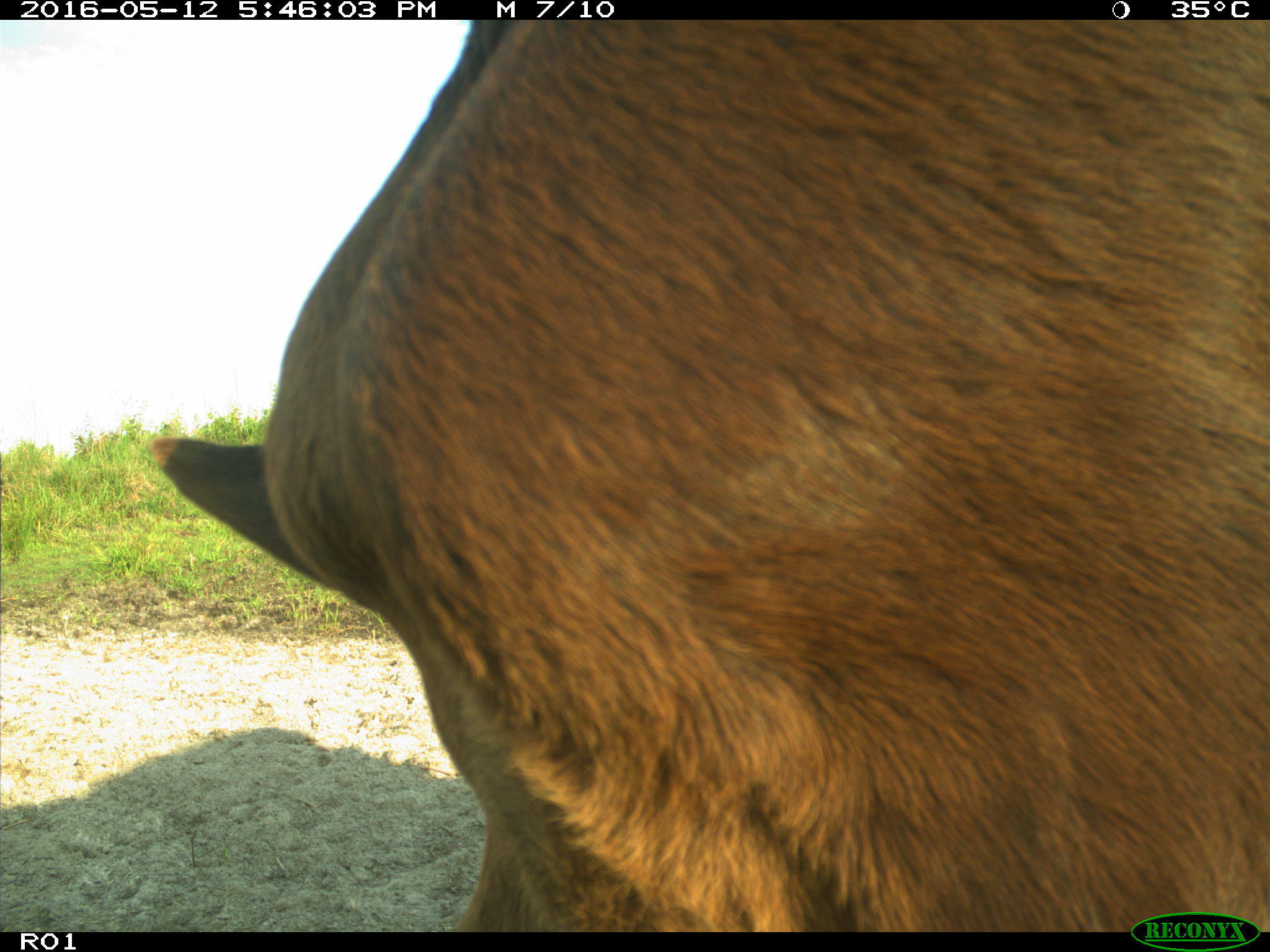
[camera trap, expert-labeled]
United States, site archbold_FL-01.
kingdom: Animalia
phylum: Chordata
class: Mammalia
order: Artiodactyla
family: Bovidae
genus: Bos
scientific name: Bos taurus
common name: domestic cow